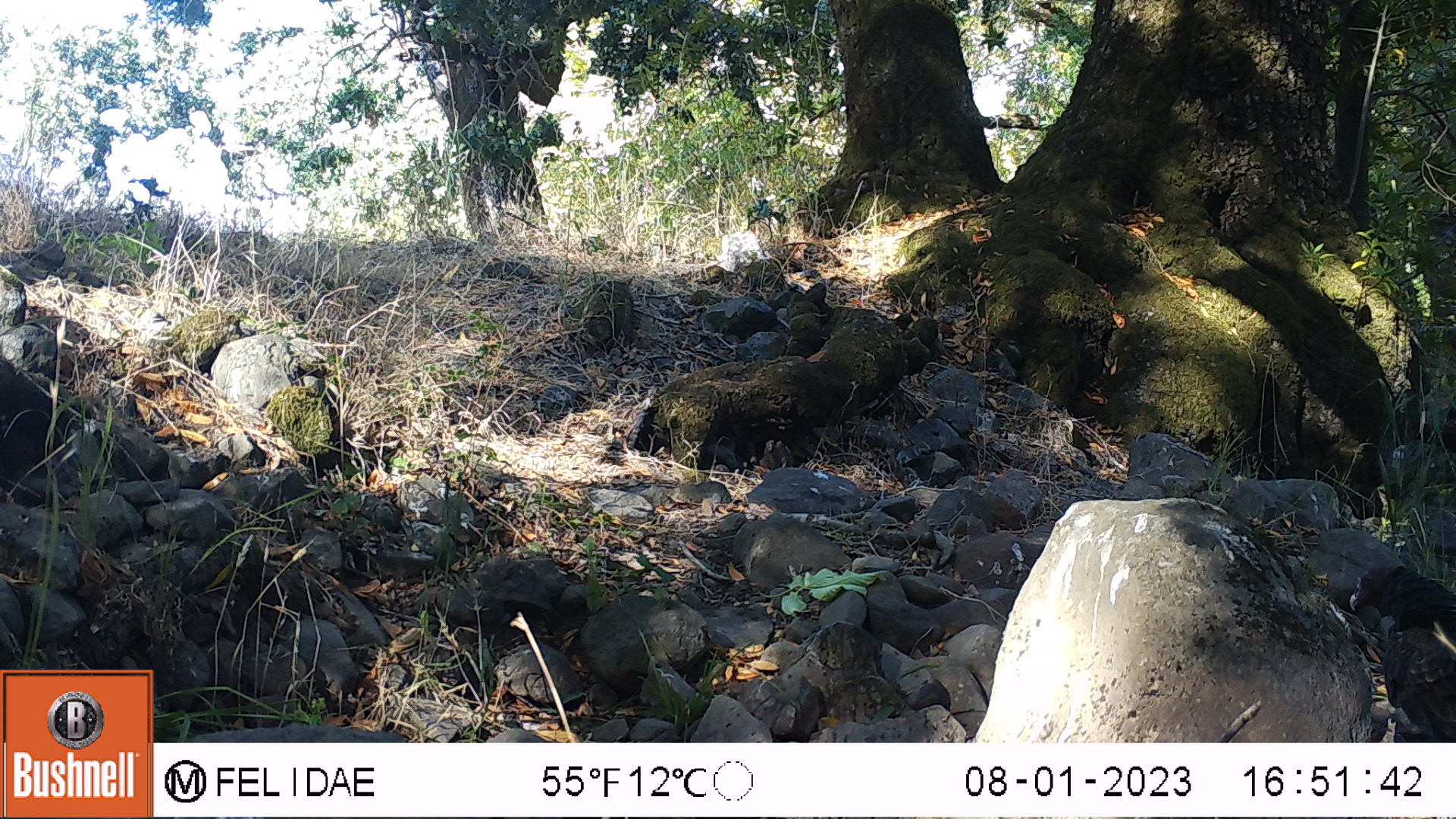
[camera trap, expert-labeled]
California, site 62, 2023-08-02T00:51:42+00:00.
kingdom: Animalia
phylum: Chordata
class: Aves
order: Cathartiformes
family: Cathartidae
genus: Cathartes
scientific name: Cathartes aura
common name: turkey vulture